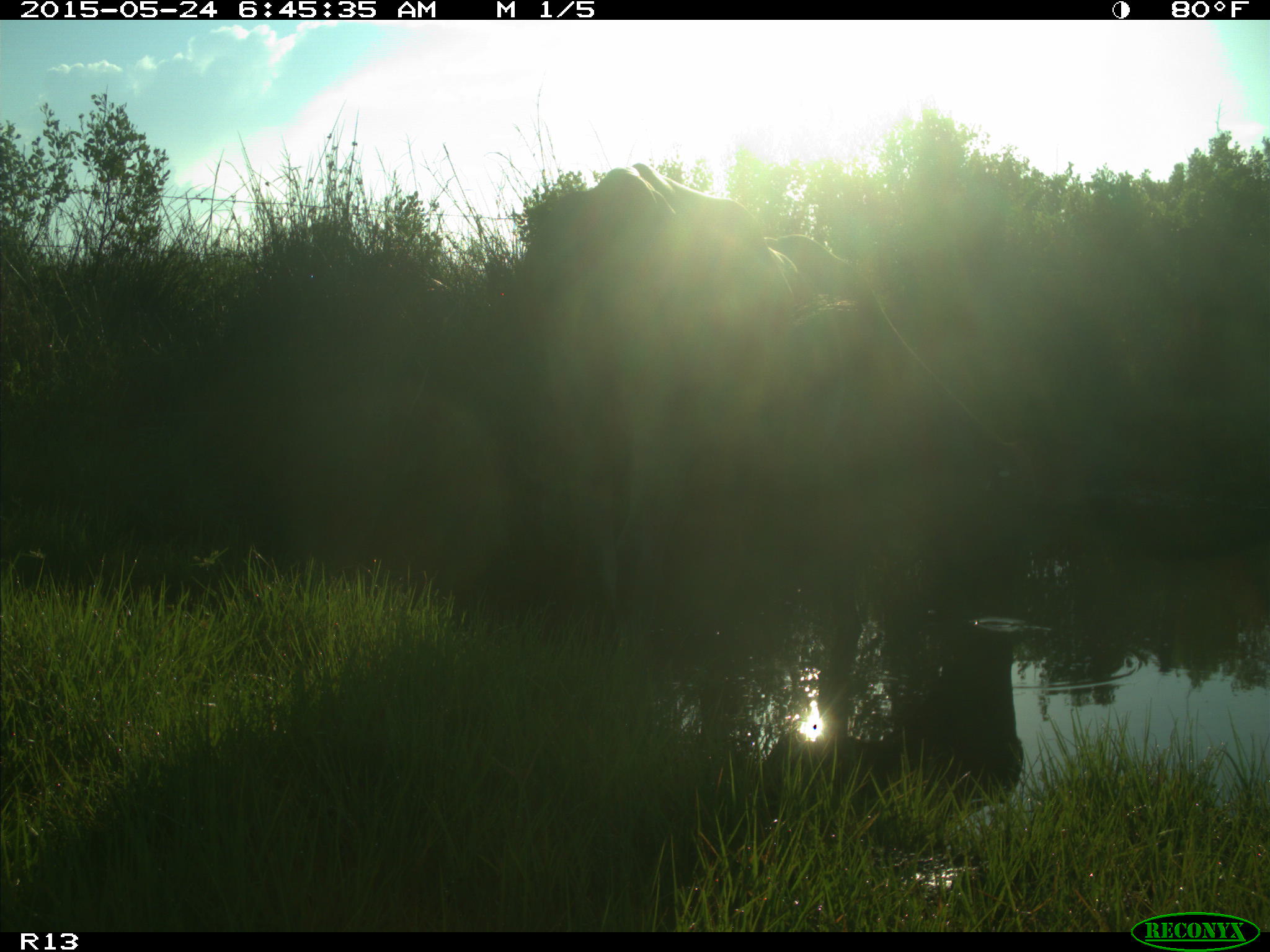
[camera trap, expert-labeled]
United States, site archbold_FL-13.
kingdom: Animalia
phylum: Chordata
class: Mammalia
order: Artiodactyla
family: Bovidae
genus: Bos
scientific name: Bos taurus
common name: domestic cow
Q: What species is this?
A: Bos taurus (domestic cow).